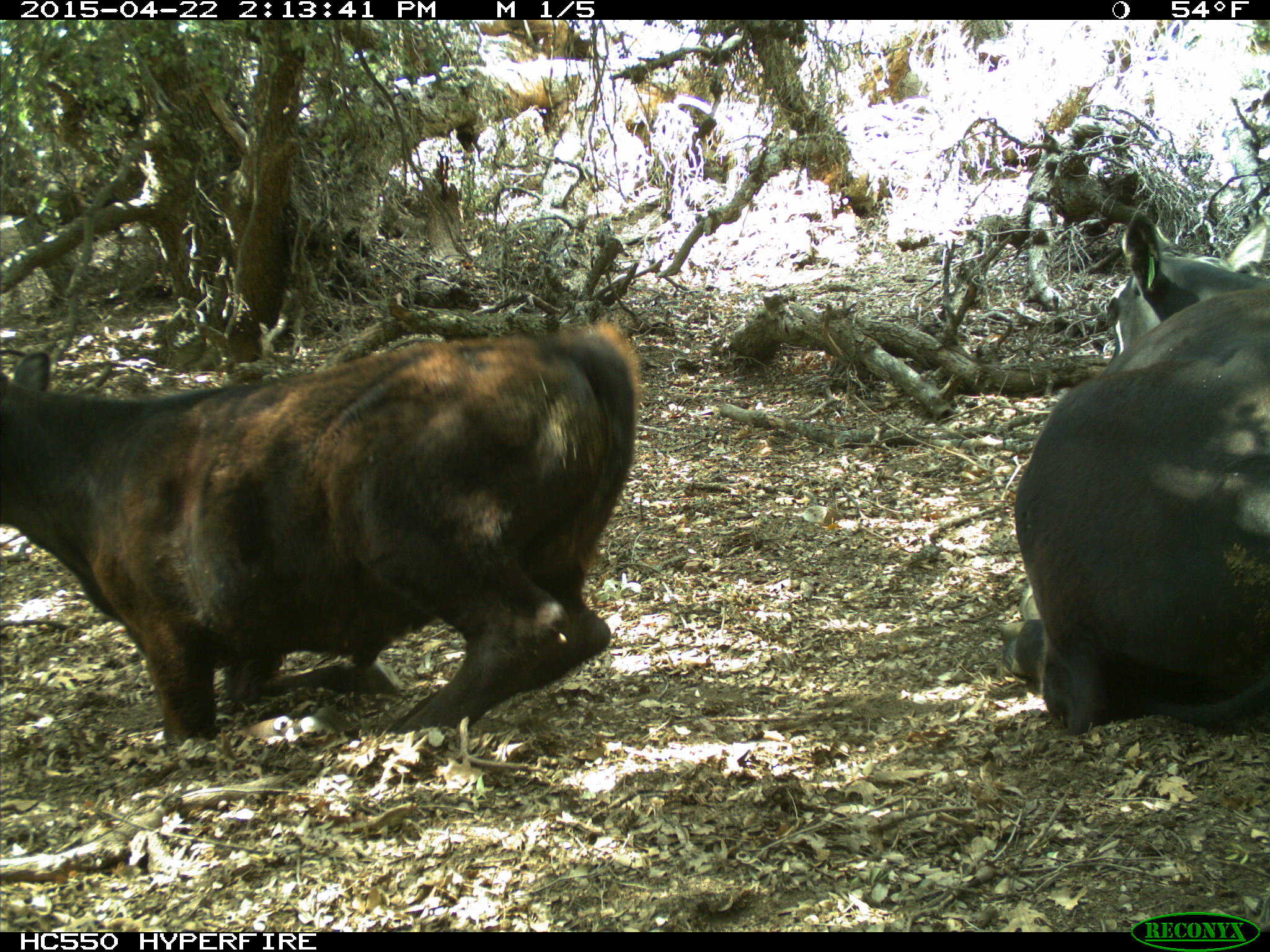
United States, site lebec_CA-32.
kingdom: Animalia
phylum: Chordata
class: Mammalia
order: Artiodactyla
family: Bovidae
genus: Bos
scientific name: Bos taurus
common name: domestic cow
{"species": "Bos taurus (domestic cow)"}